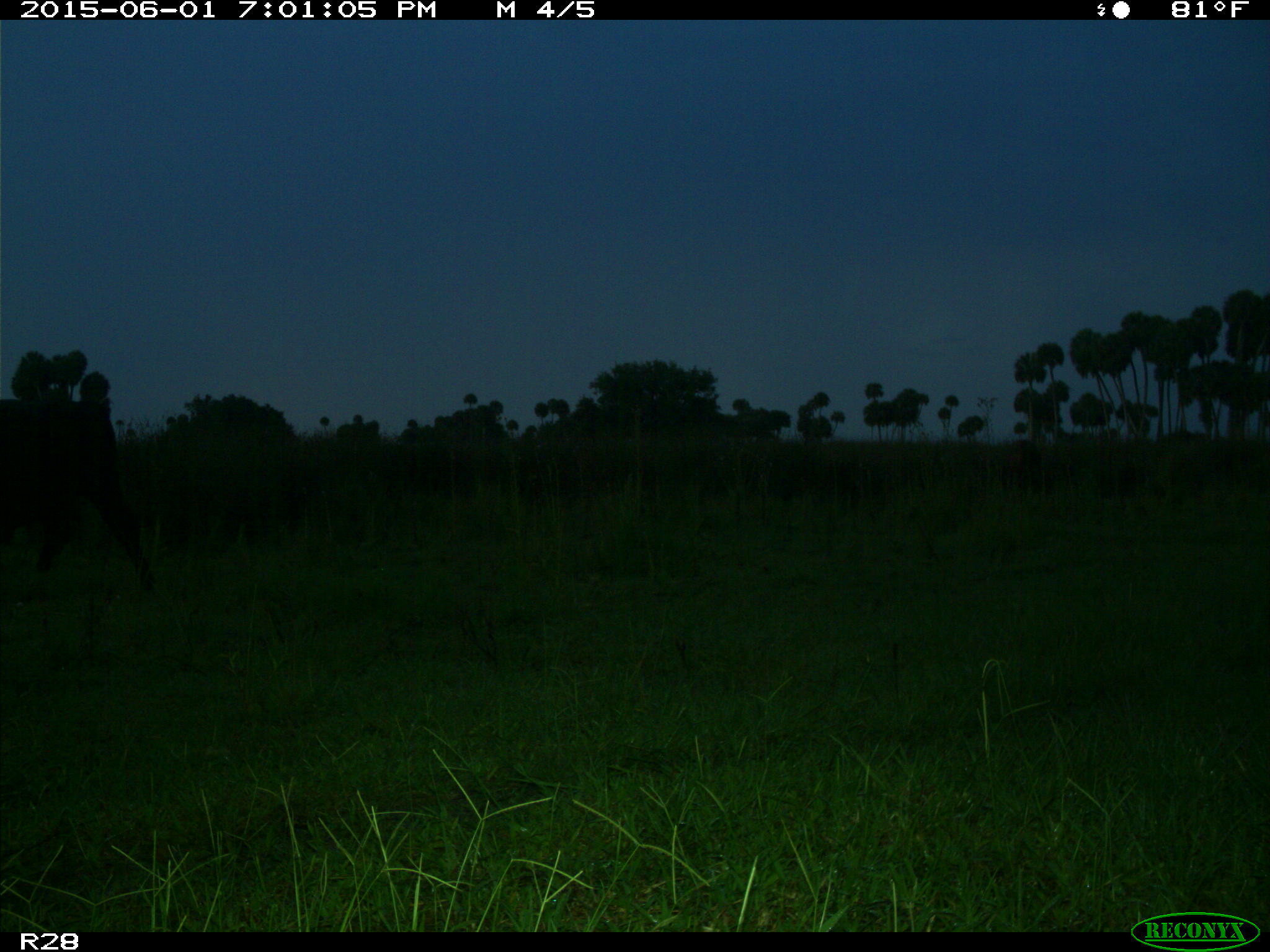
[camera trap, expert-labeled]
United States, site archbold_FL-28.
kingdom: Animalia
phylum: Chordata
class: Mammalia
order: Artiodactyla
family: Bovidae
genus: Bos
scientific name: Bos taurus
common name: domestic cow